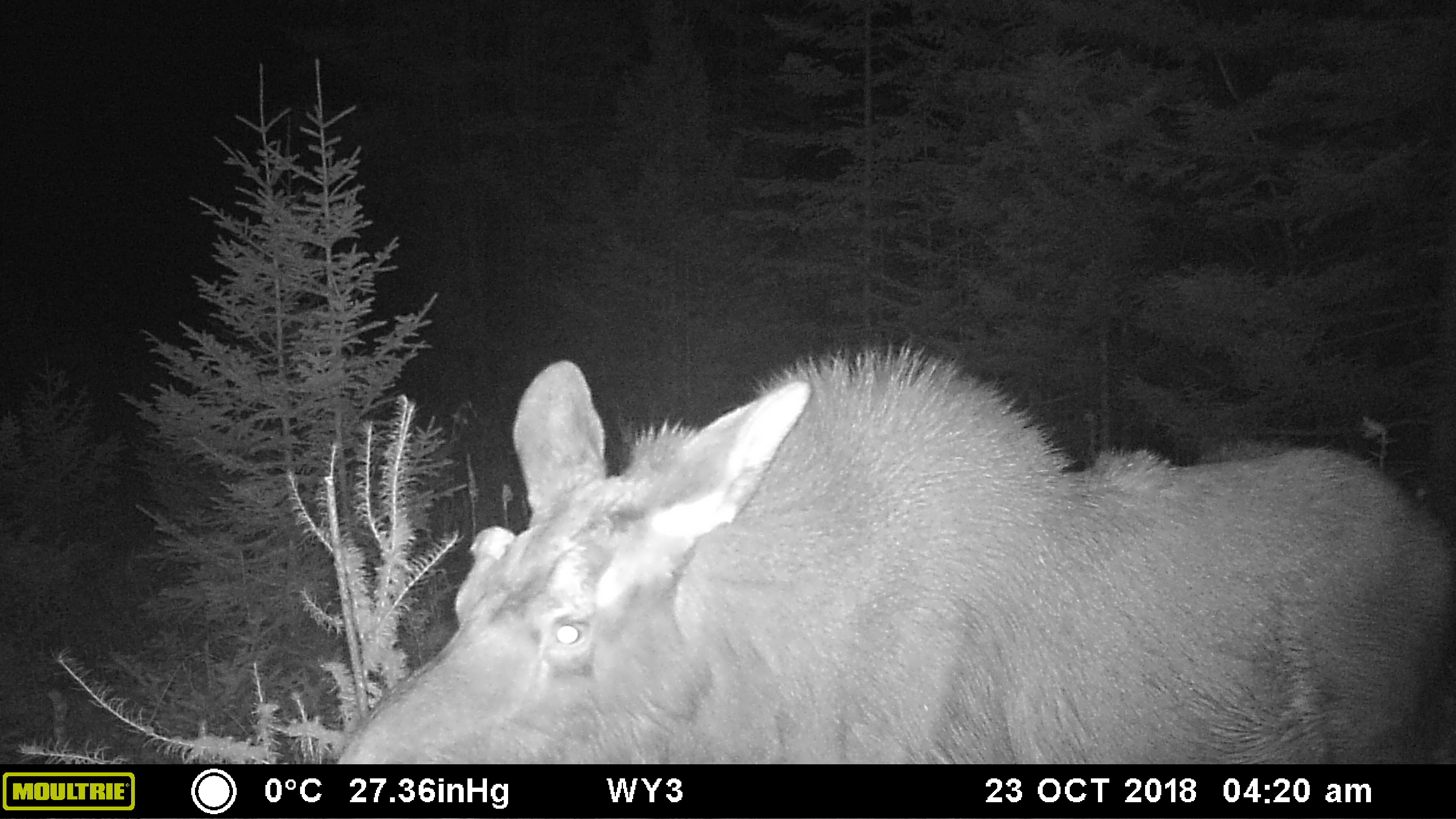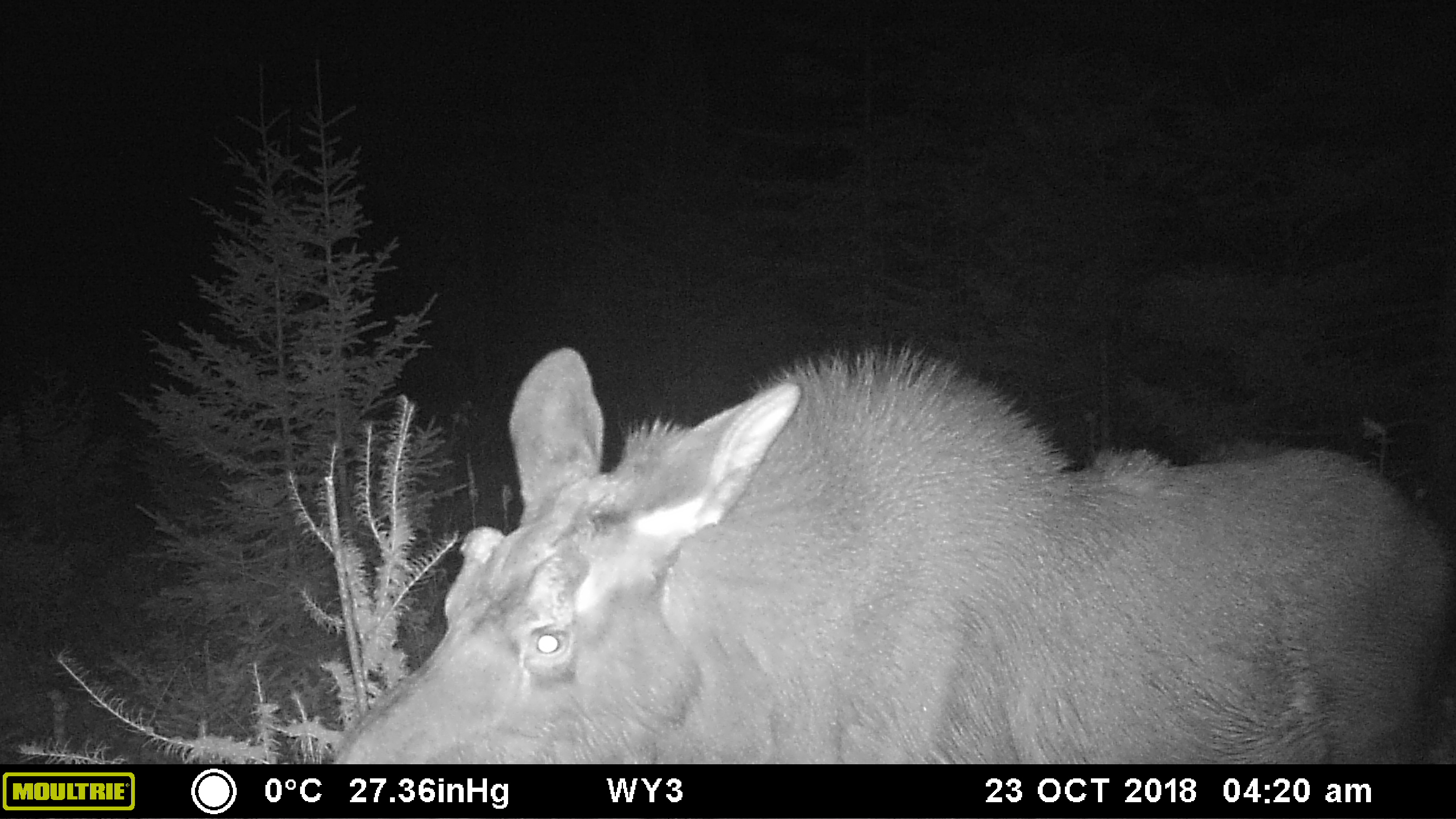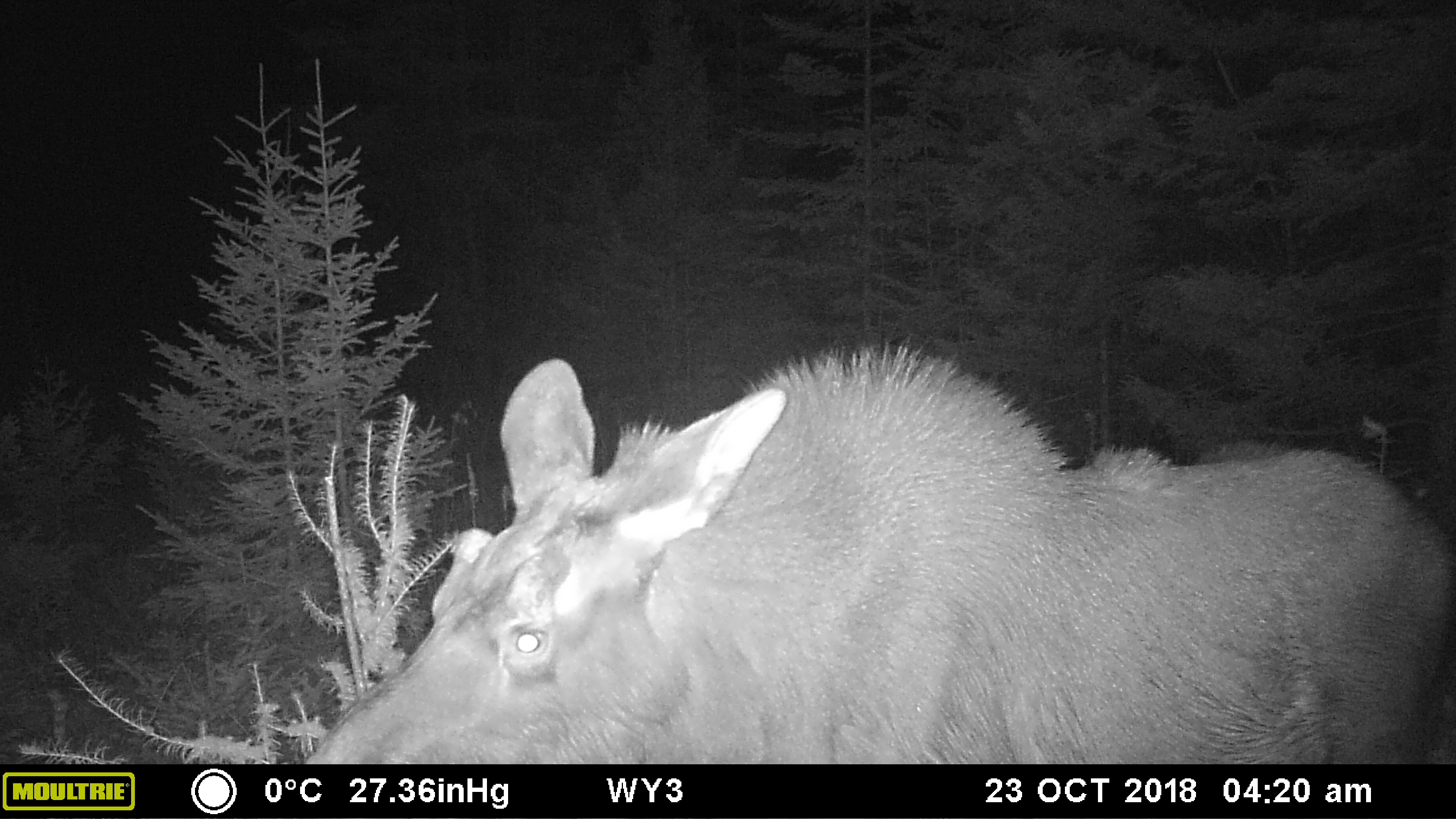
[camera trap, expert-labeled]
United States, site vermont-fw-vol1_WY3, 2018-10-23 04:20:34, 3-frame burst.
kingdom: Animalia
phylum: Chordata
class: Mammalia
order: Artiodactyla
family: Cervidae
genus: Alces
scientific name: Alces alces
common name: moose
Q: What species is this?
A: Moose (Alces alces).